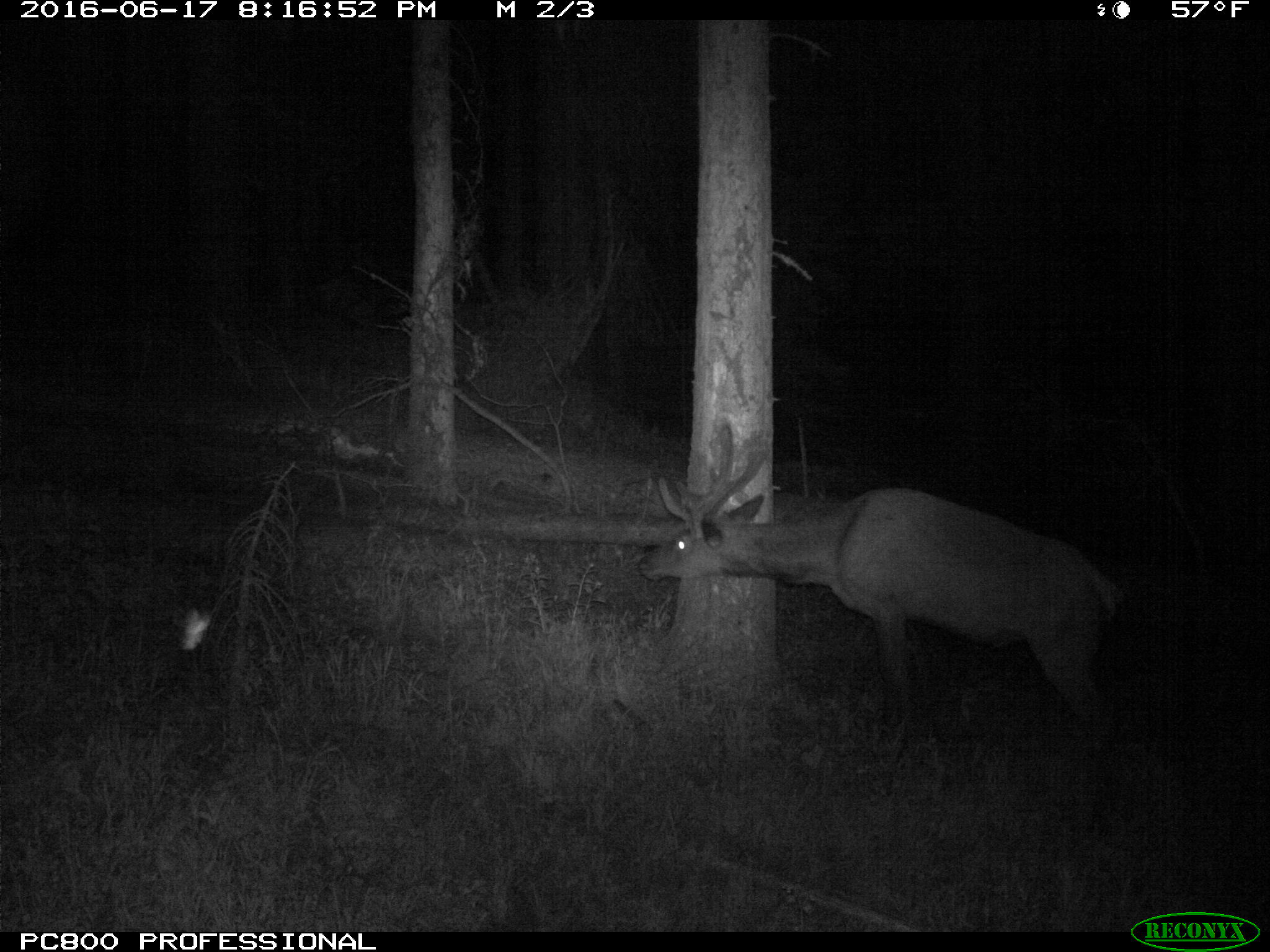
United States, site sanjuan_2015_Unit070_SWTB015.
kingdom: Animalia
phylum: Chordata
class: Mammalia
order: Artiodactyla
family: Cervidae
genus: Cervus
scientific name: Cervus elaphus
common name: red deer